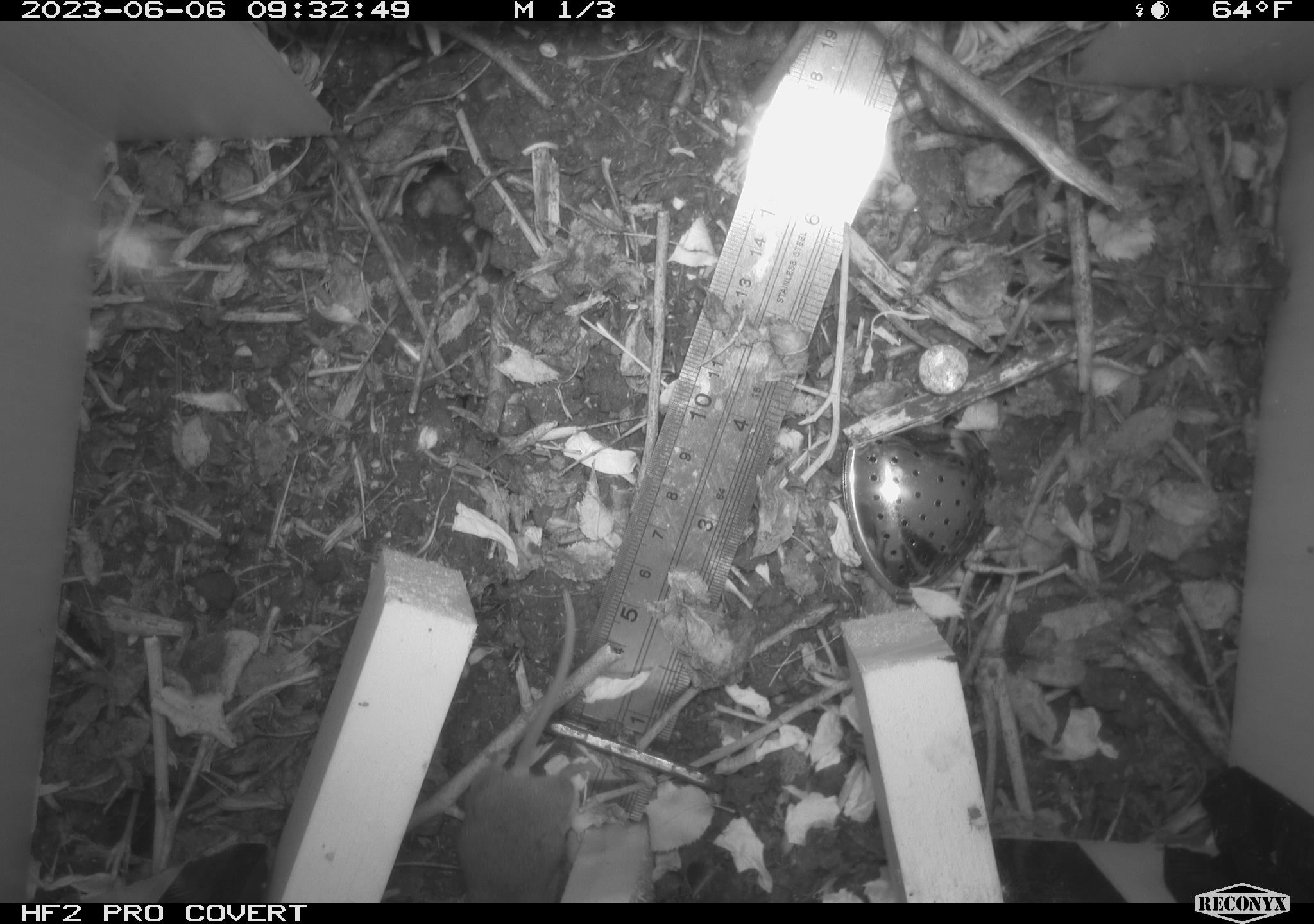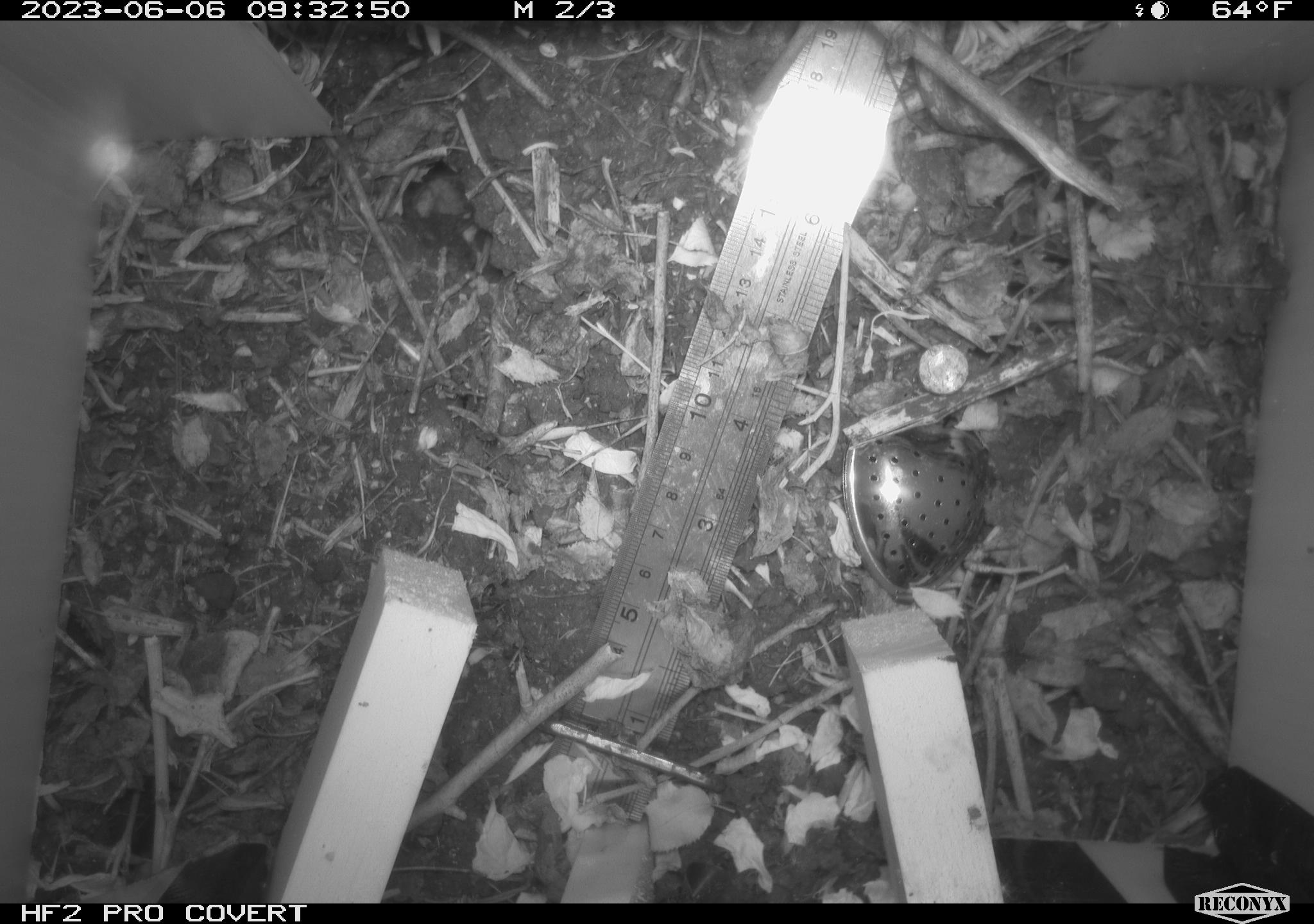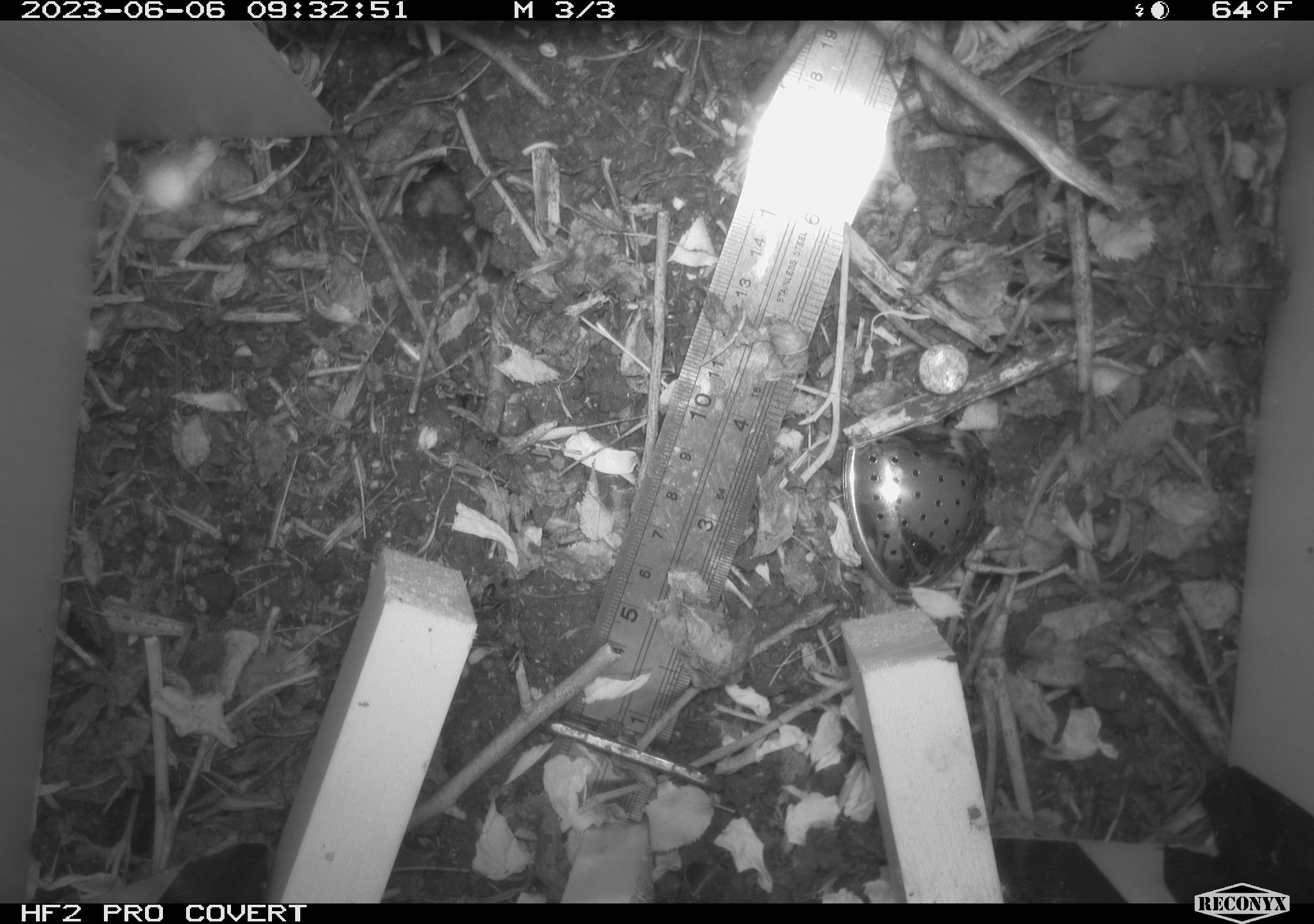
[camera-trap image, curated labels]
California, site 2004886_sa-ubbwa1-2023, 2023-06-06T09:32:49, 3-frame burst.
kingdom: Animalia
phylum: Chordata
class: Mammalia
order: Rodentia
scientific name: Rodentia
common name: rodent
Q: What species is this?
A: Rodent (Rodentia).